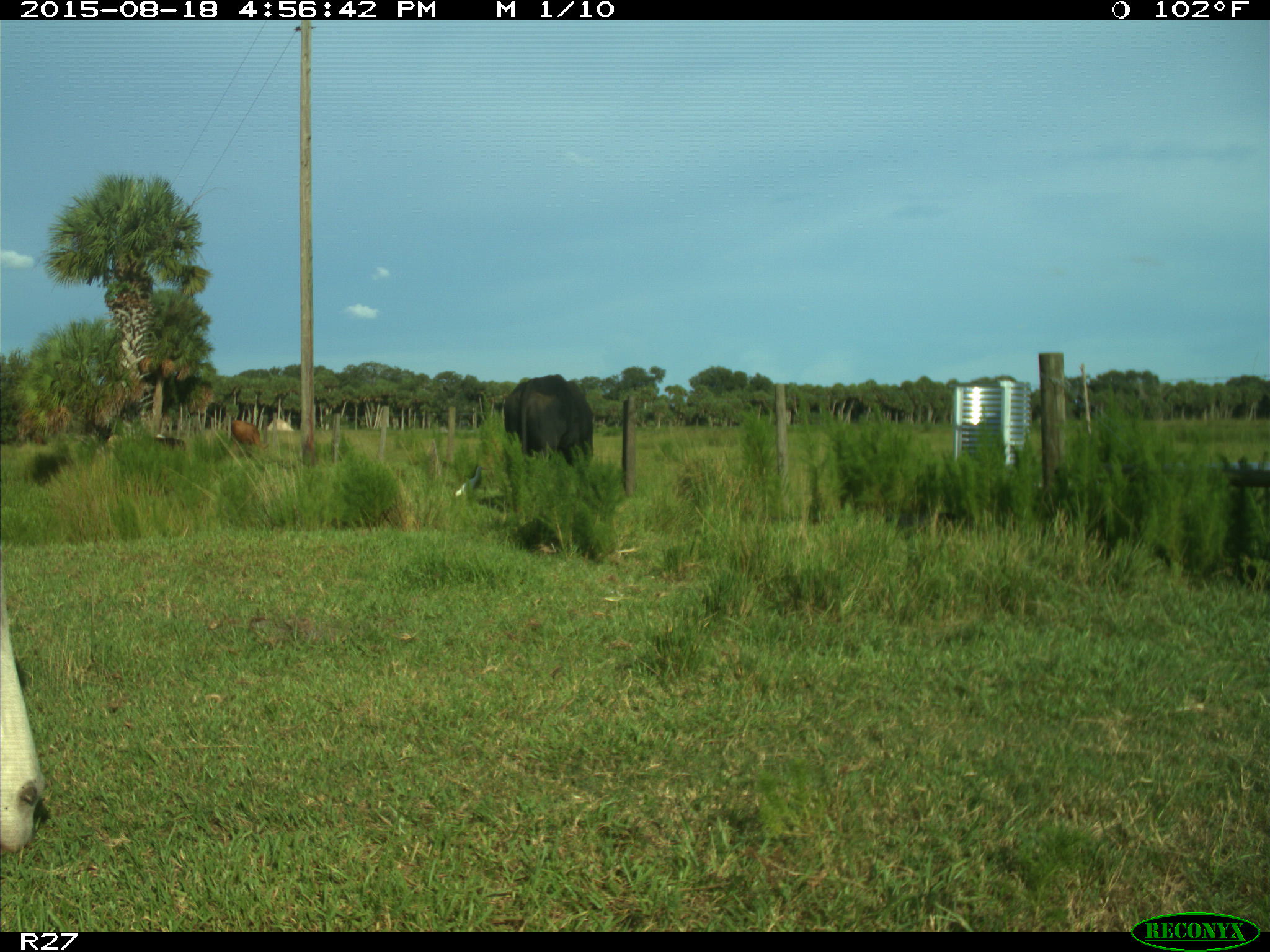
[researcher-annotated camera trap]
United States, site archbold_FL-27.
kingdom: Animalia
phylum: Chordata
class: Mammalia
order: Artiodactyla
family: Bovidae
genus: Bos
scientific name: Bos taurus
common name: domestic cow